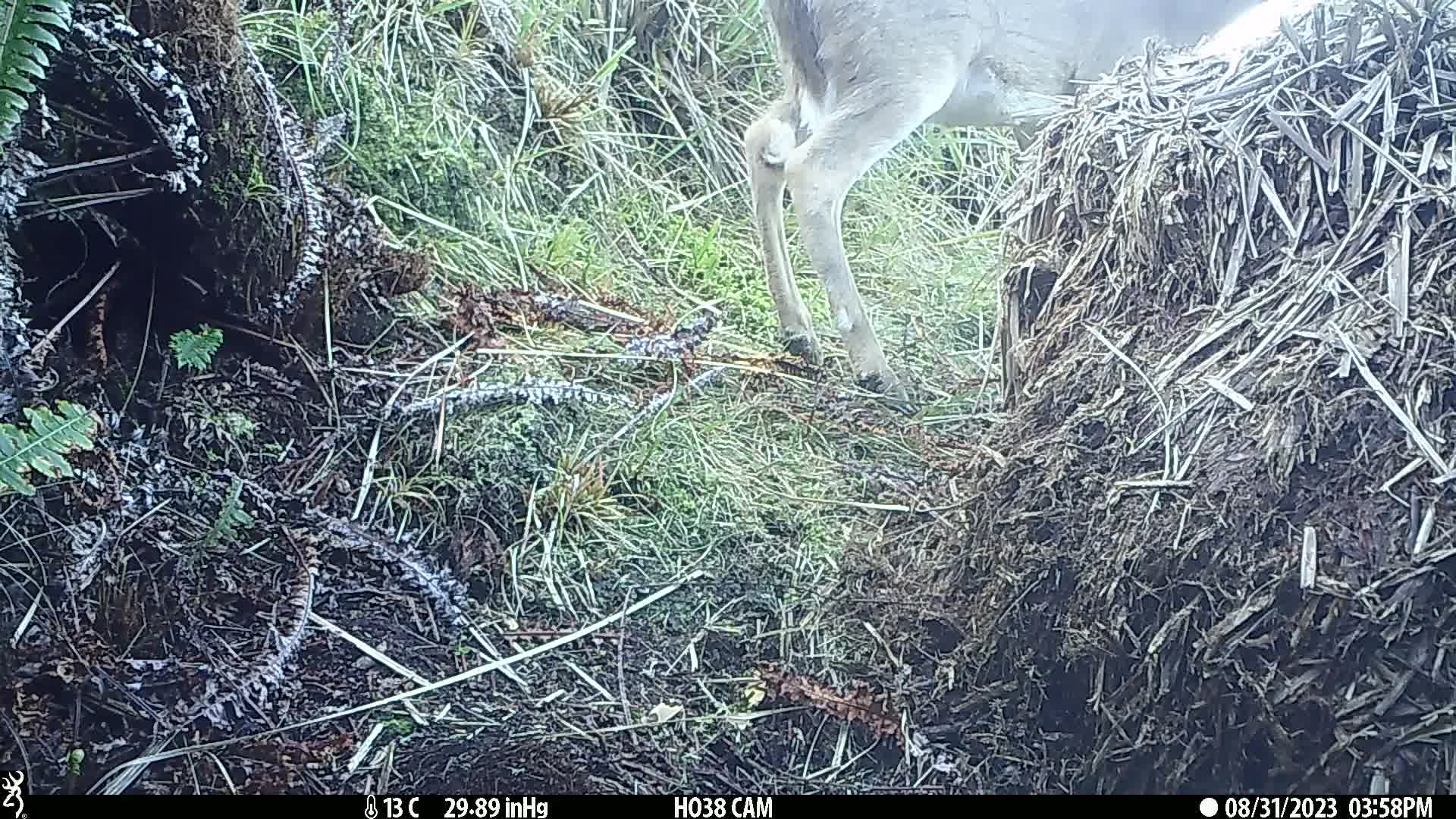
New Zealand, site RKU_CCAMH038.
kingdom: Animalia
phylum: Chordata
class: Mammalia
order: Artiodactyla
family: Cervidae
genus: Odocoileus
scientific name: Odocoileus virginianus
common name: white-tailed deer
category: white tailed deer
White tailed deer (white-tailed deer) (Odocoileus virginianus).